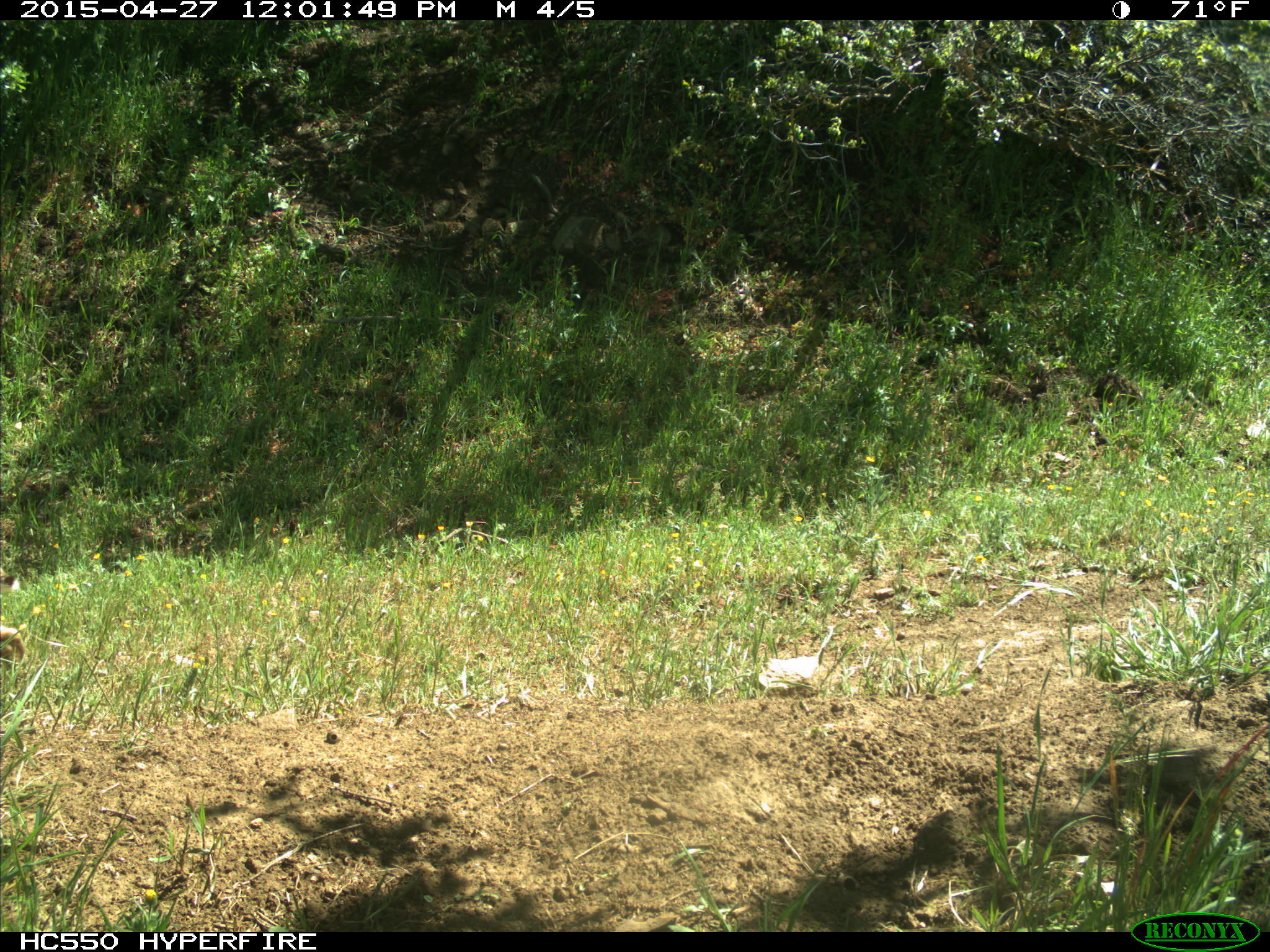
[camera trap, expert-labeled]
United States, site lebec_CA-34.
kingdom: Animalia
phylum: Chordata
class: Mammalia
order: Carnivora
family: Felidae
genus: Lynx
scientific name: Lynx rufus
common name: bobcat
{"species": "Lynx rufus (bobcat)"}